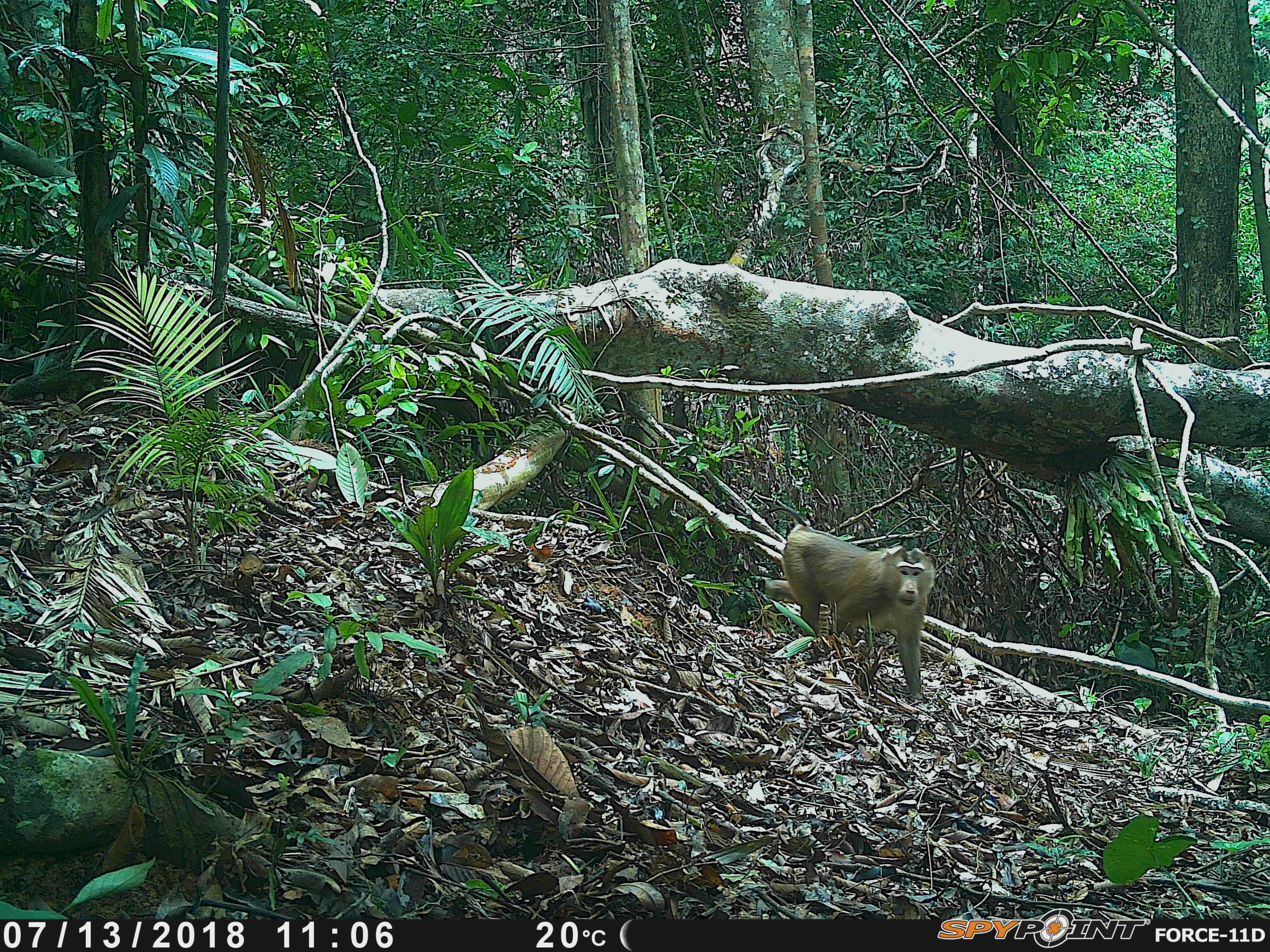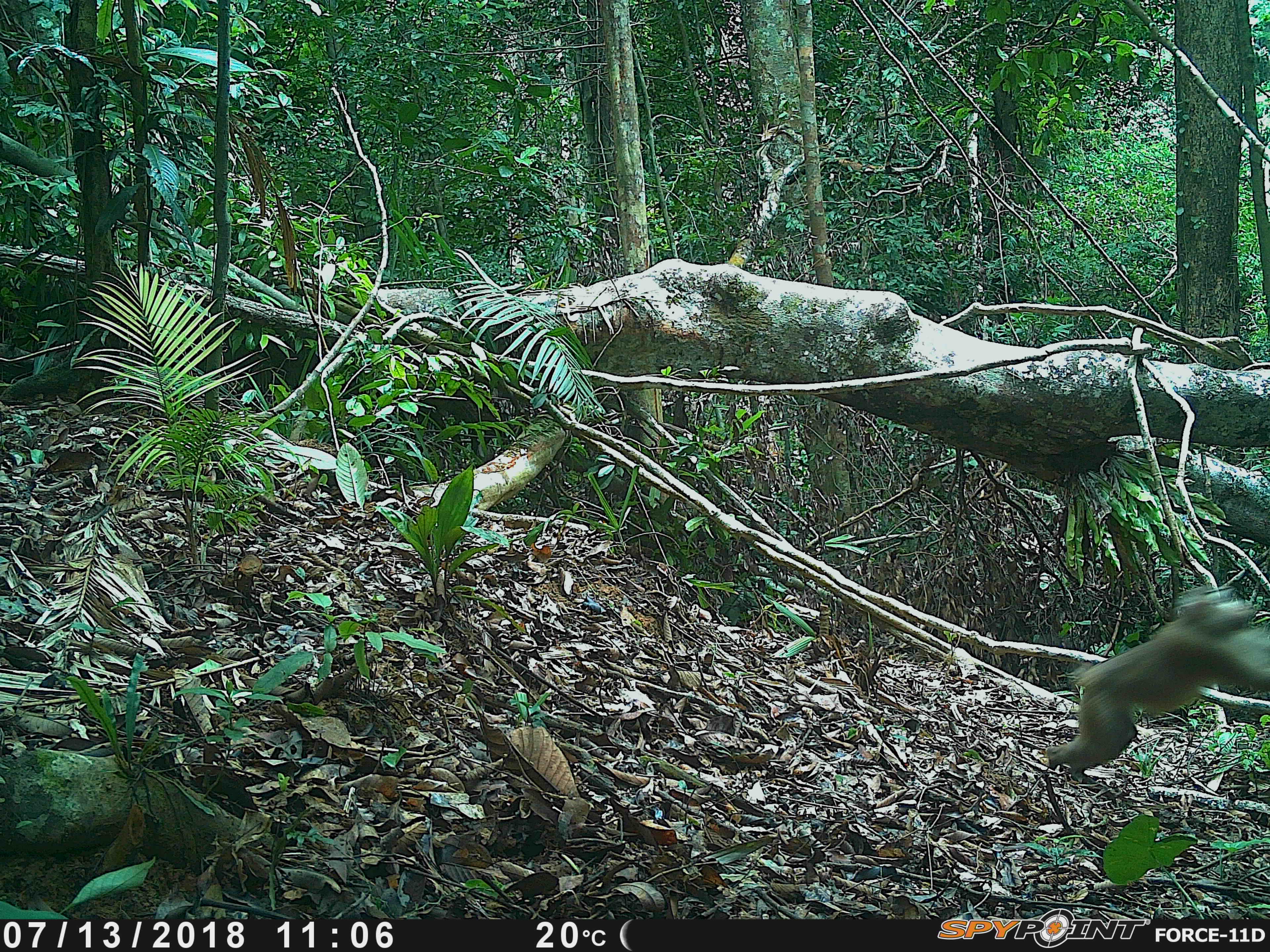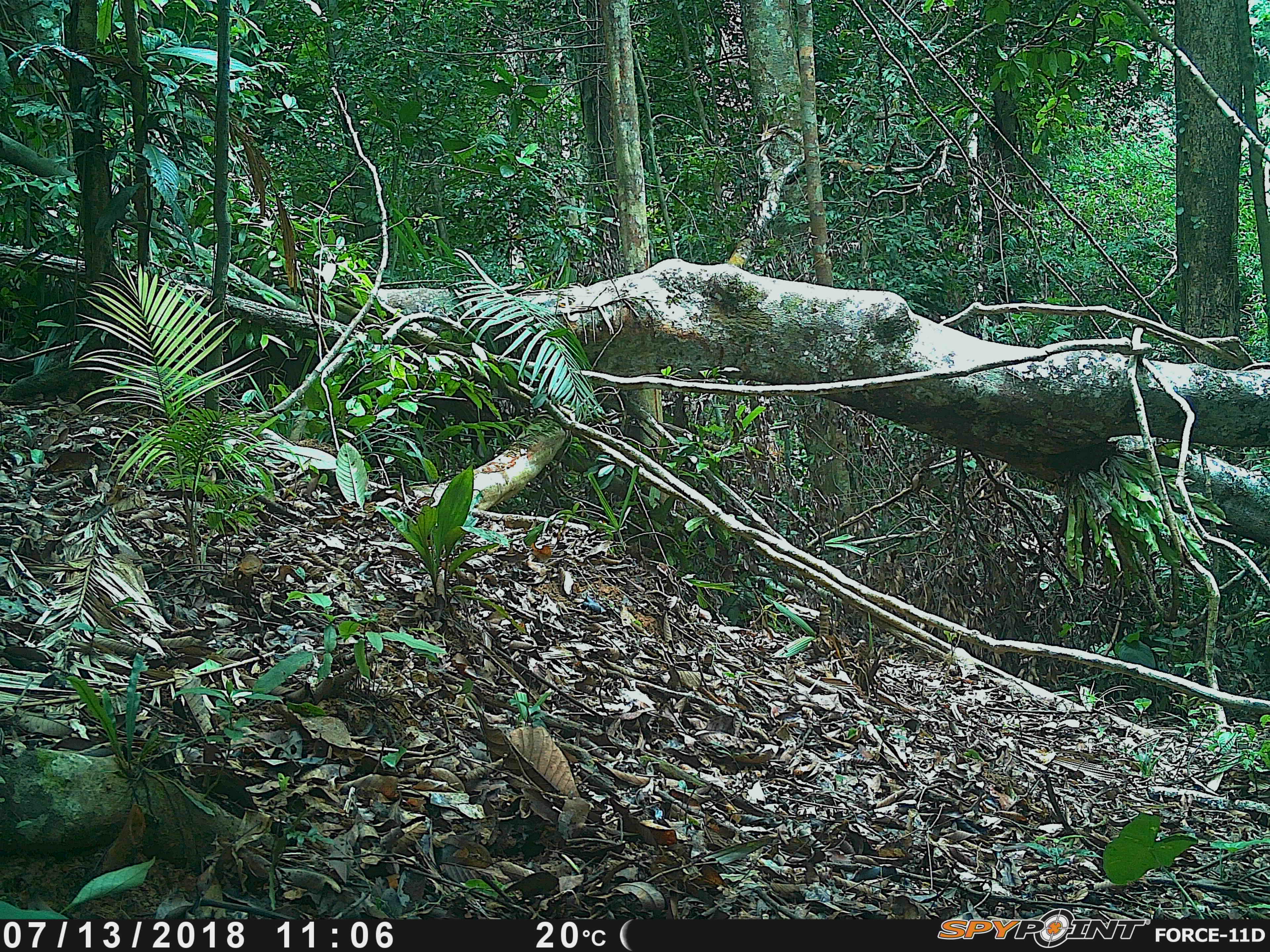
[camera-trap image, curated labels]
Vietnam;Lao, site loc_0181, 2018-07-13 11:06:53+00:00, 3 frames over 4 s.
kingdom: Animalia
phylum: Chordata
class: Mammalia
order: Primates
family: Cercopithecidae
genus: Macaca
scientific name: Macaca nemestrina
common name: pig-tailed macaque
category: pig tailed macaque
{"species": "pig tailed macaque (pig-tailed macaque) (Macaca nemestrina)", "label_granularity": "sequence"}